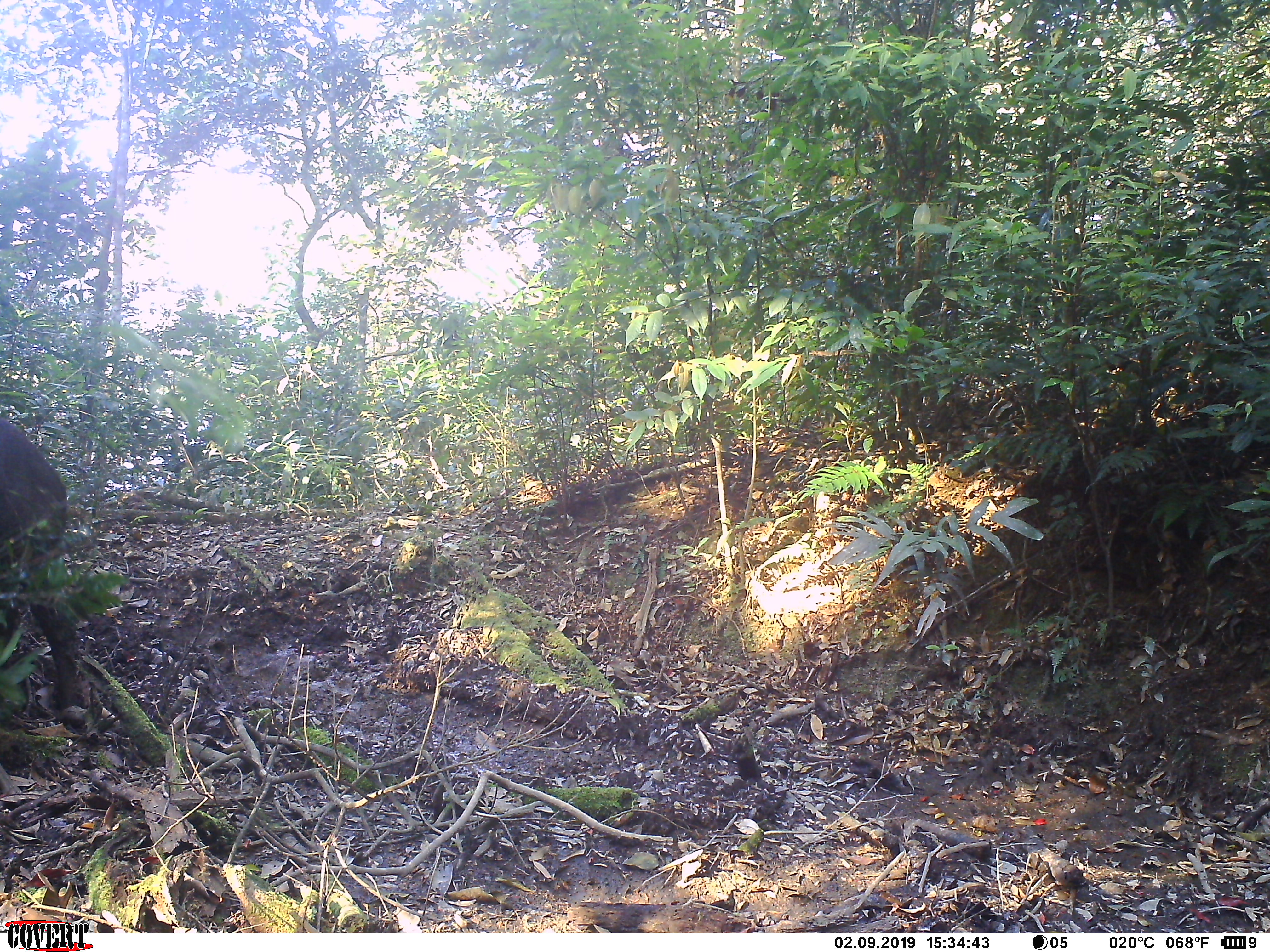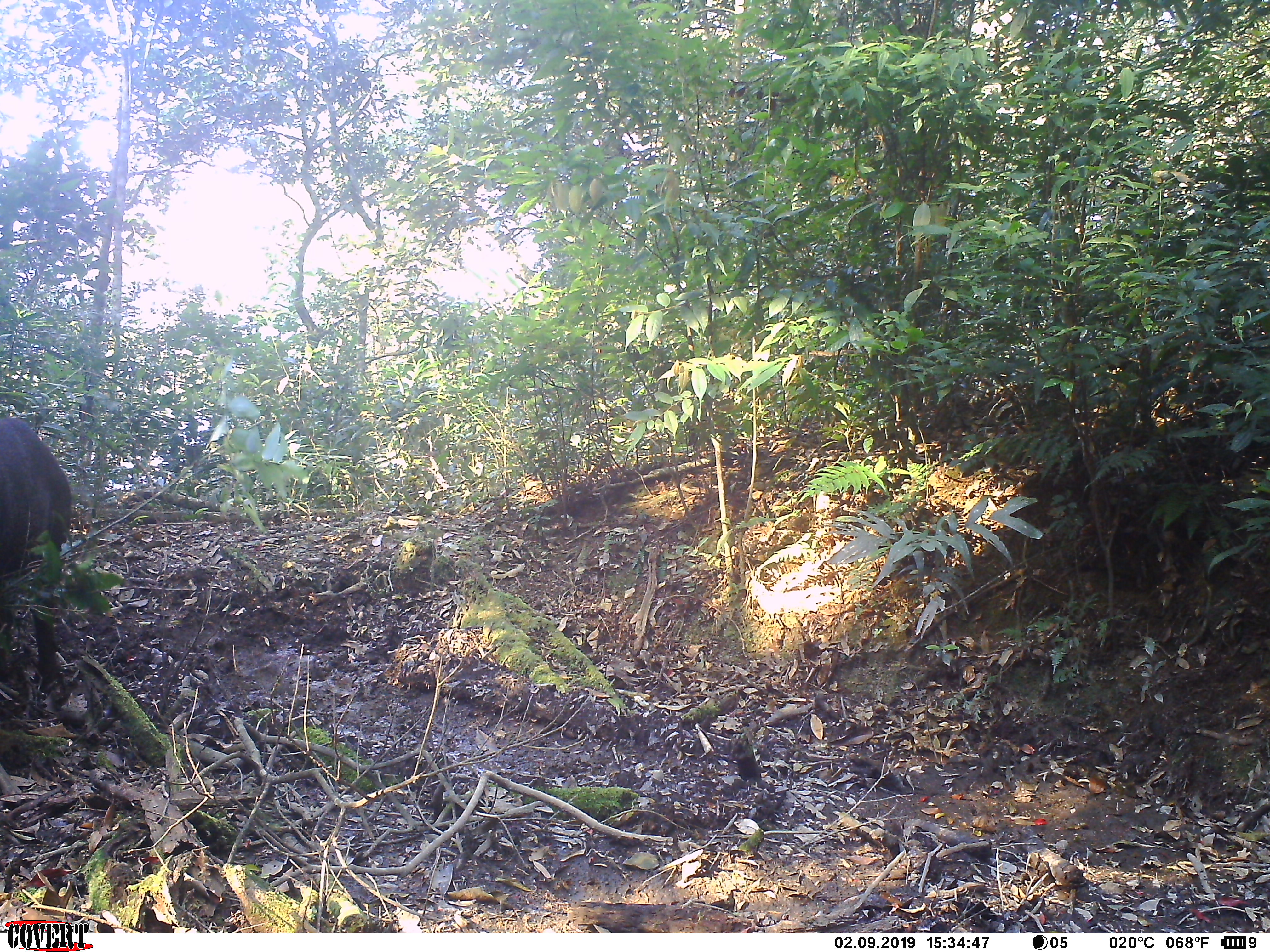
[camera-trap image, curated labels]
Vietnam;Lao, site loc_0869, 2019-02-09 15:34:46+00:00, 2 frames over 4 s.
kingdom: Animalia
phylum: Chordata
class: Mammalia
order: Artiodactyla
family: Suidae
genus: Sus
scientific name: Sus scrofa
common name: eurasian wild pig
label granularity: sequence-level